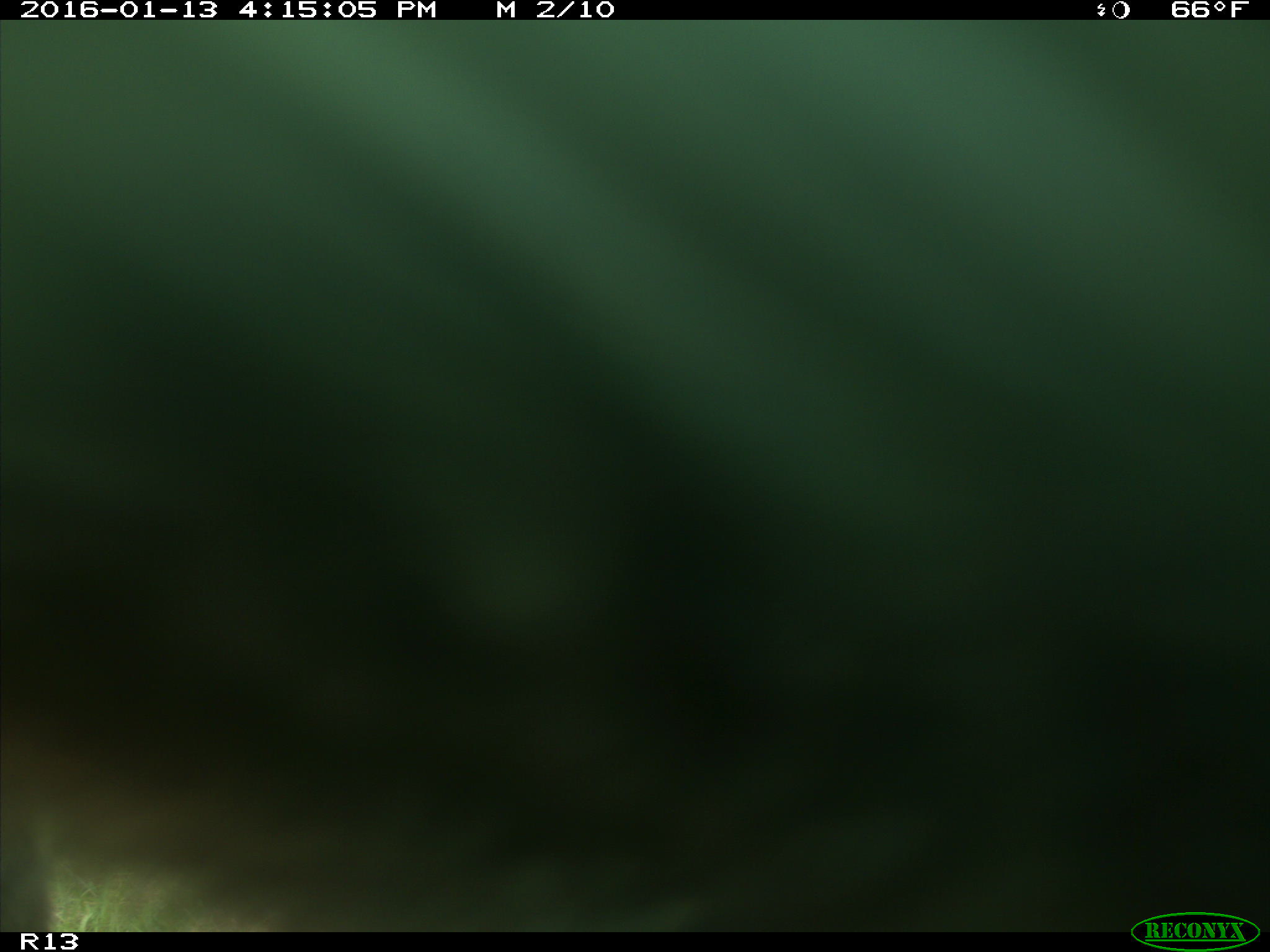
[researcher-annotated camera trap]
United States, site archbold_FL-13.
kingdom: Animalia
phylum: Chordata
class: Mammalia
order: Artiodactyla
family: Bovidae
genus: Bos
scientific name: Bos taurus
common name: domestic cow